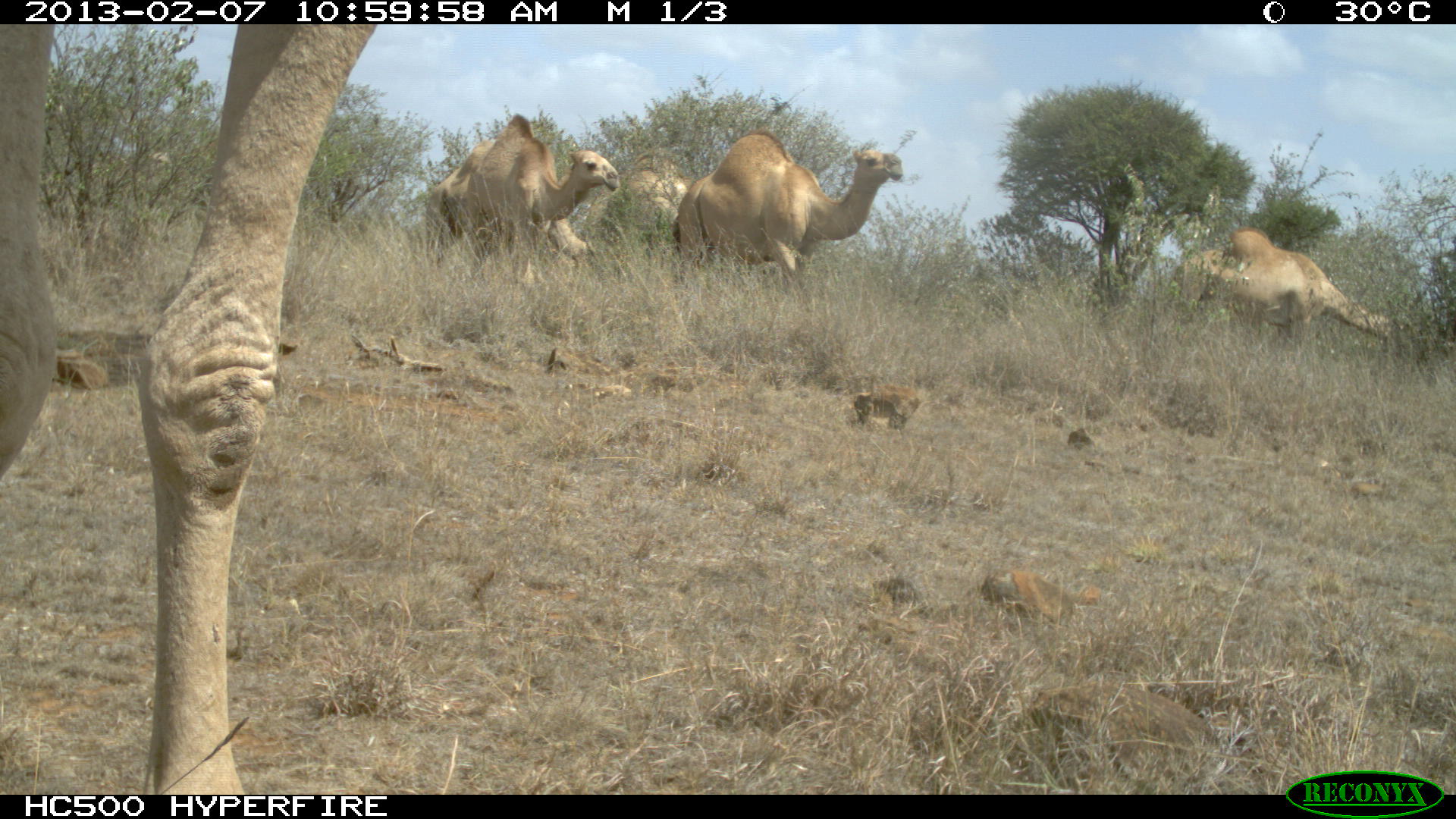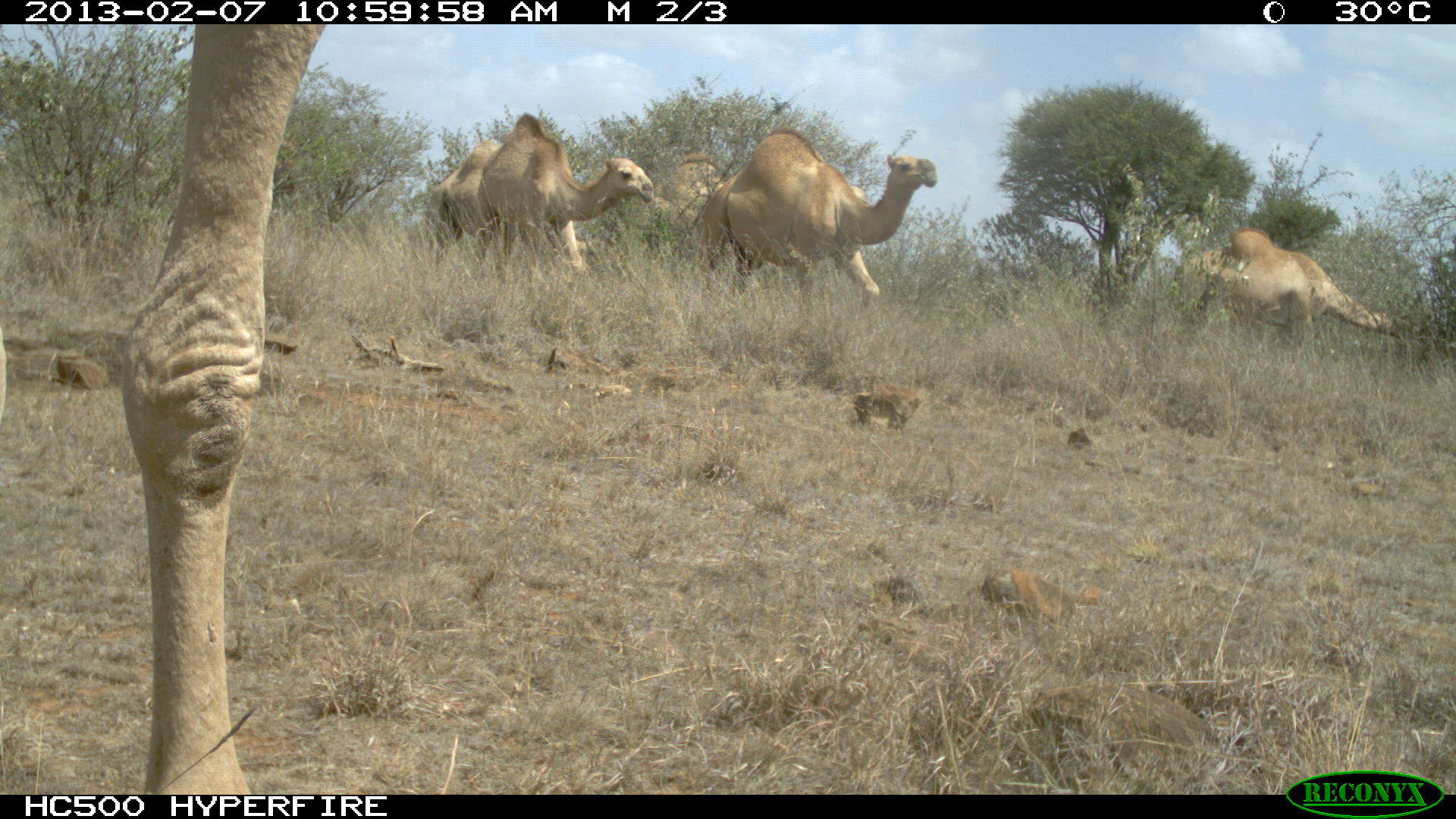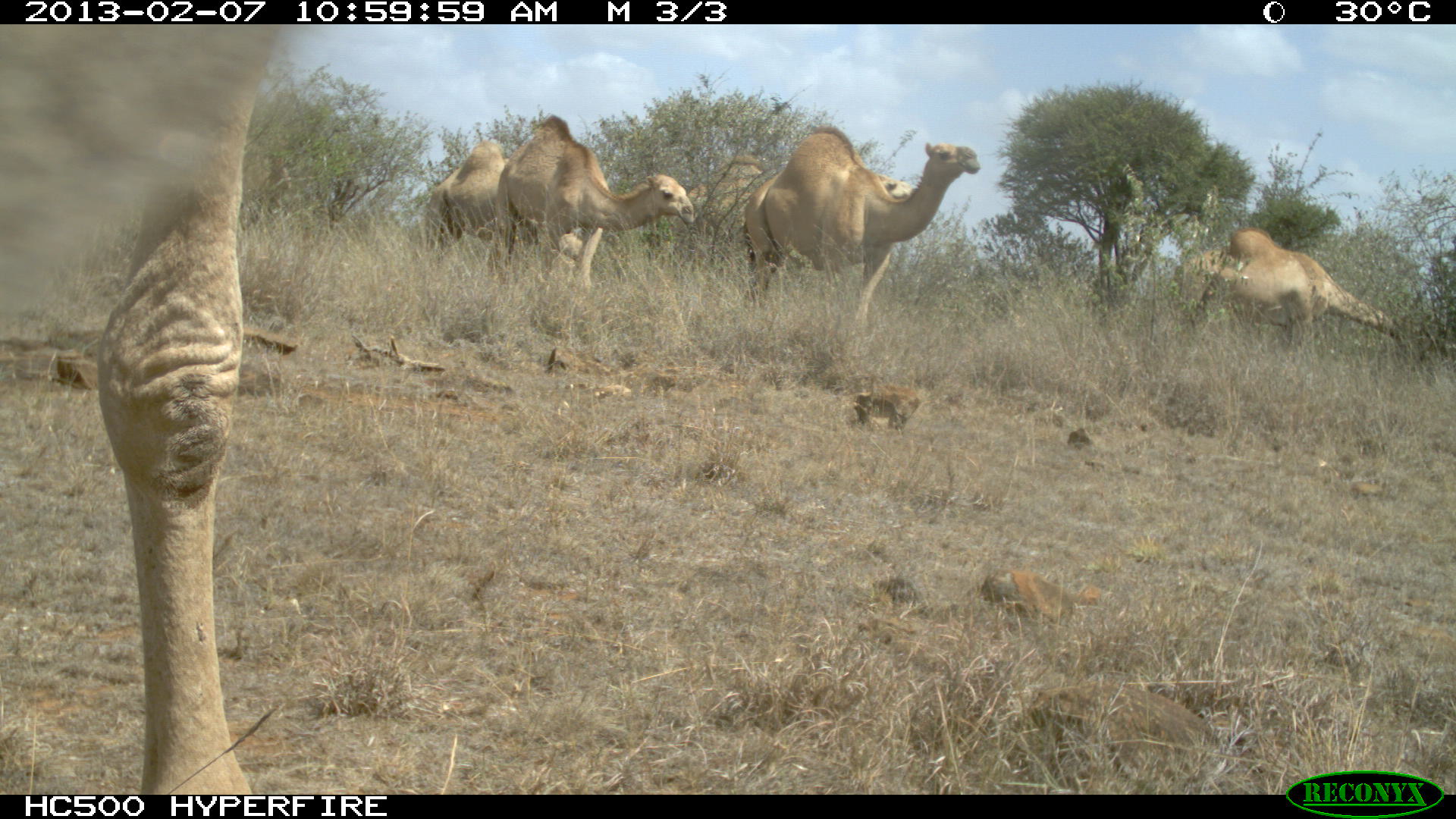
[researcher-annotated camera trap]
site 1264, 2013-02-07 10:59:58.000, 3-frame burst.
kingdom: Animalia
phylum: Chordata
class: Mammalia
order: Artiodactyla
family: Camelidae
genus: Camelus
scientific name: Camelus dromedarius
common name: dromedary camel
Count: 5.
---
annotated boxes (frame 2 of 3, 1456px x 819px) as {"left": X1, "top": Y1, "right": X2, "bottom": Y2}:
camelus dromedarius: {"left": 0, "top": 23, "right": 324, "bottom": 794}; {"left": 706, "top": 126, "right": 937, "bottom": 312}; {"left": 1169, "top": 228, "right": 1456, "bottom": 355}; {"left": 476, "top": 113, "right": 653, "bottom": 282}; {"left": 425, "top": 138, "right": 598, "bottom": 279}; {"left": 638, "top": 153, "right": 727, "bottom": 266}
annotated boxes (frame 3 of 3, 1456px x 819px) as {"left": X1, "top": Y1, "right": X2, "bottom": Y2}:
camelus dromedarius: {"left": 2, "top": 23, "right": 284, "bottom": 794}; {"left": 738, "top": 124, "right": 979, "bottom": 337}; {"left": 490, "top": 113, "right": 694, "bottom": 291}; {"left": 1175, "top": 226, "right": 1416, "bottom": 350}; {"left": 425, "top": 140, "right": 581, "bottom": 275}; {"left": 686, "top": 154, "right": 772, "bottom": 281}